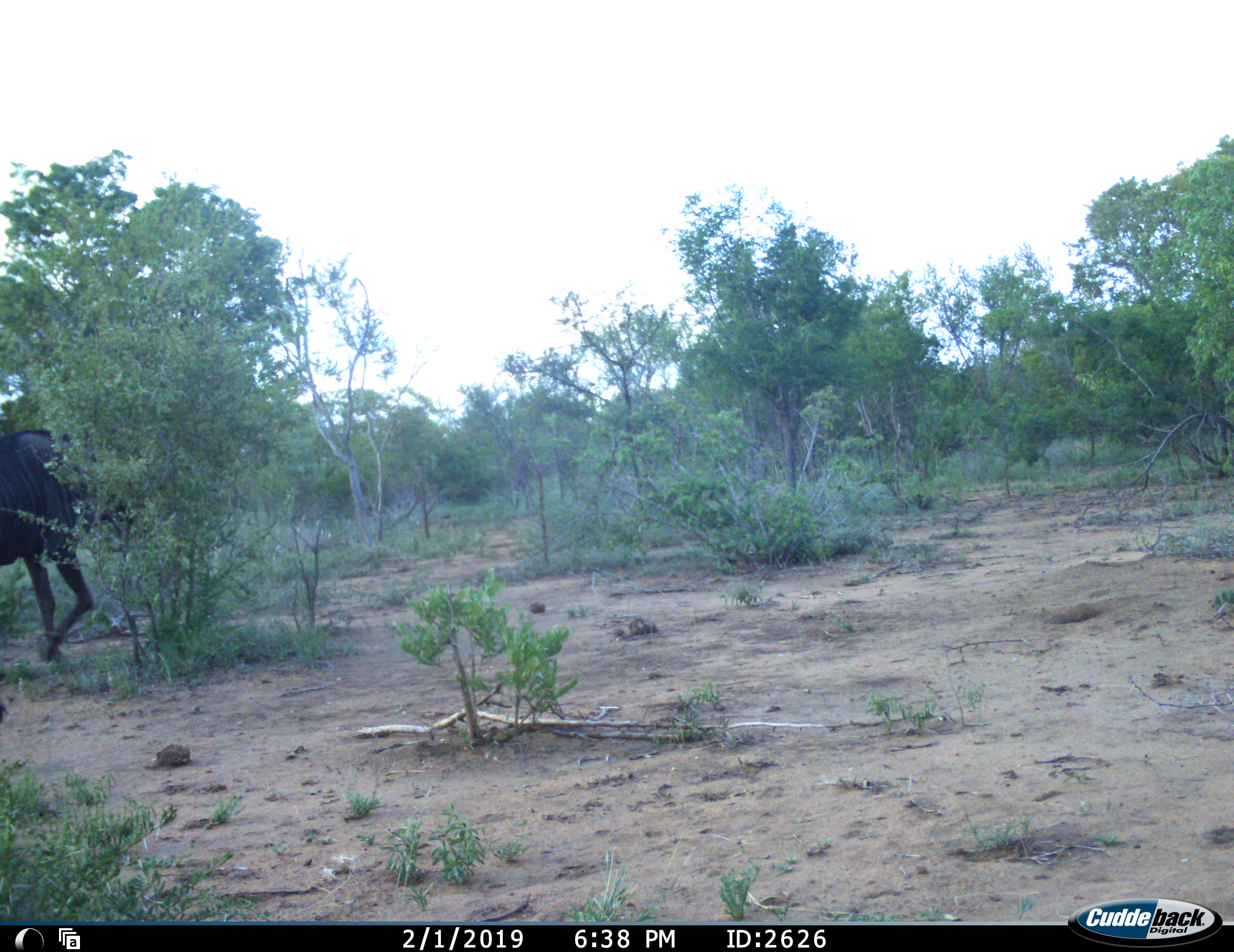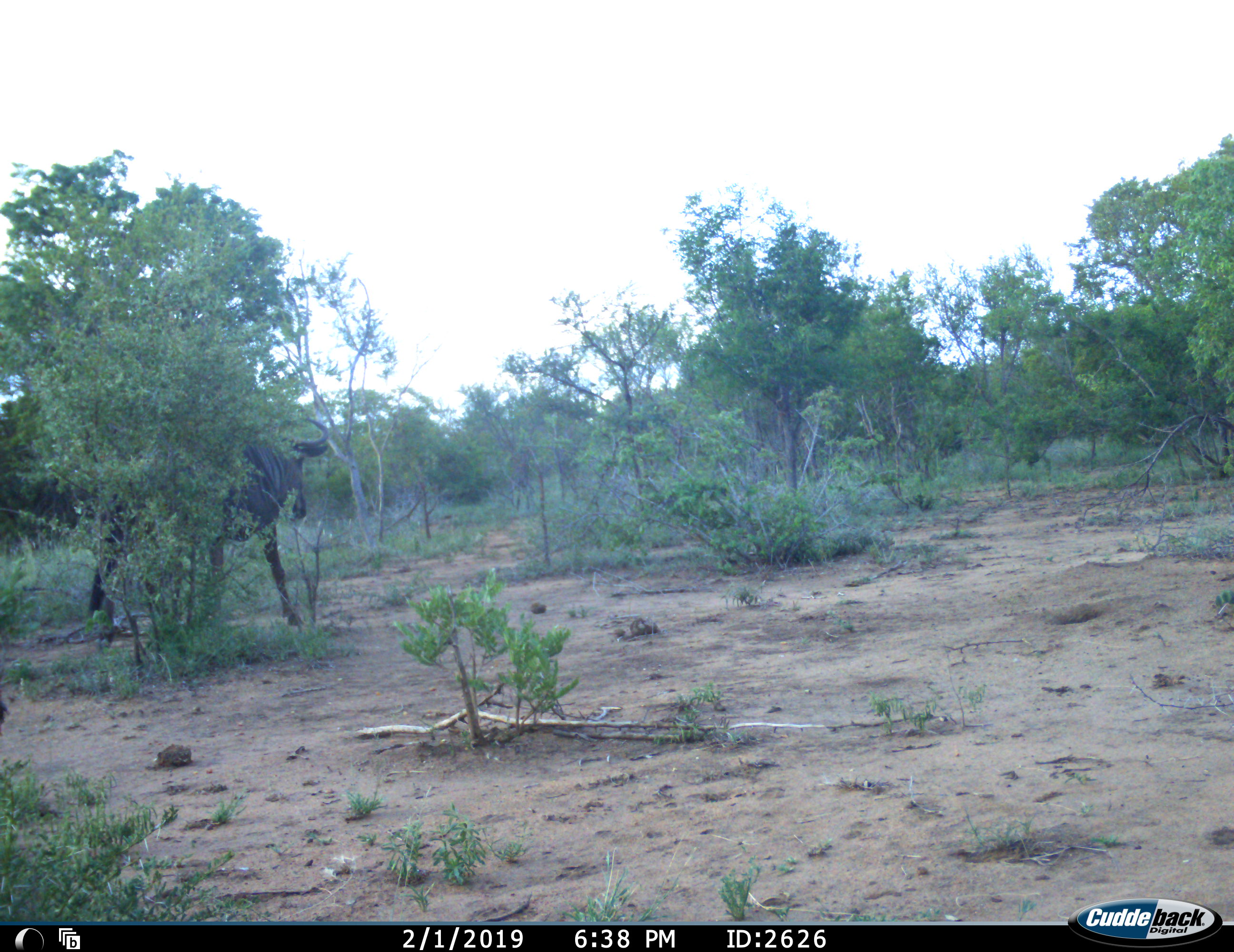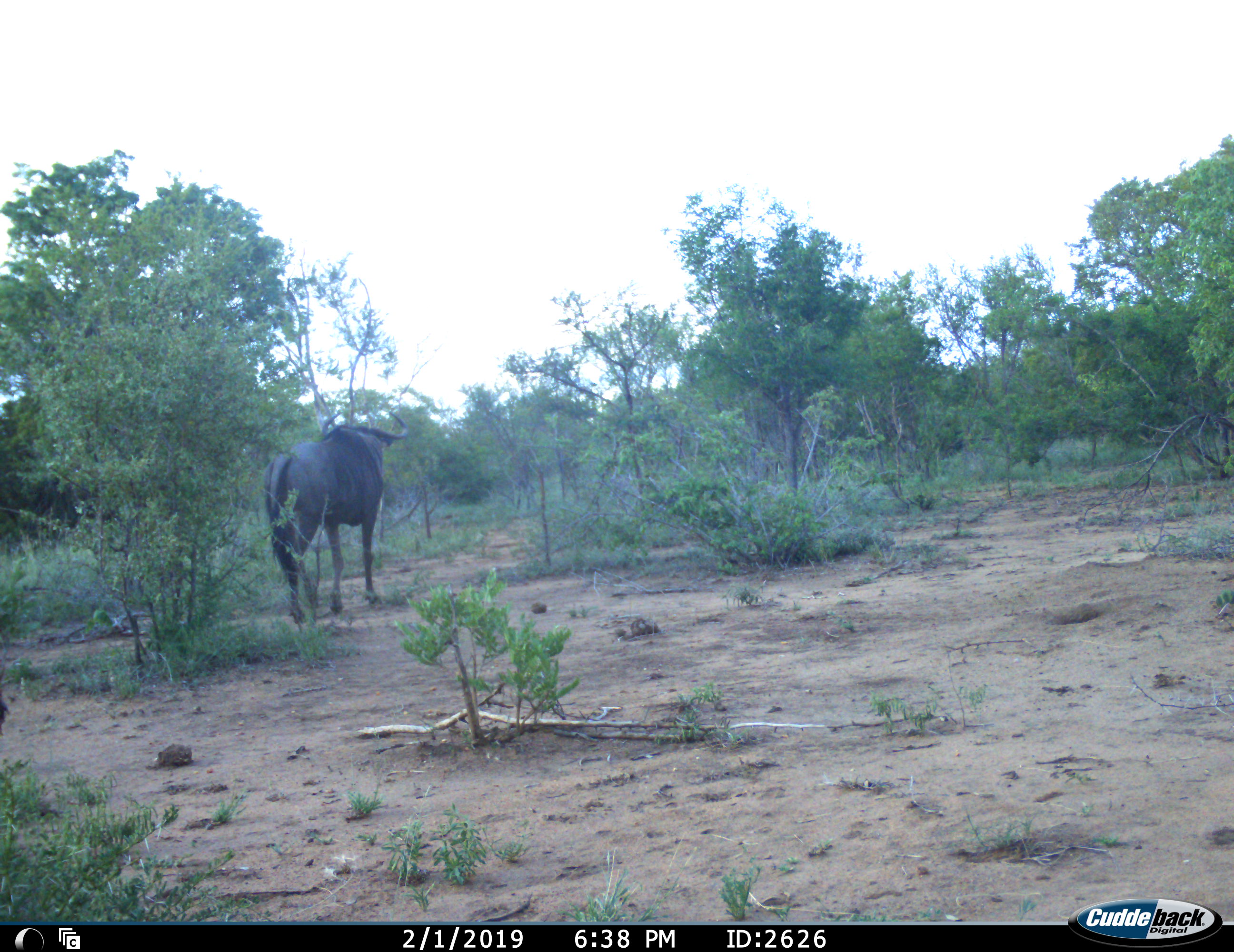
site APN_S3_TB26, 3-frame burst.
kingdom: Animalia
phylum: Chordata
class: Mammalia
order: Artiodactyla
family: Bovidae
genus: Connochaetes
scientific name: Connochaetes taurinus taurinus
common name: blue wildebeest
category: wildebeestblue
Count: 1.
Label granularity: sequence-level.